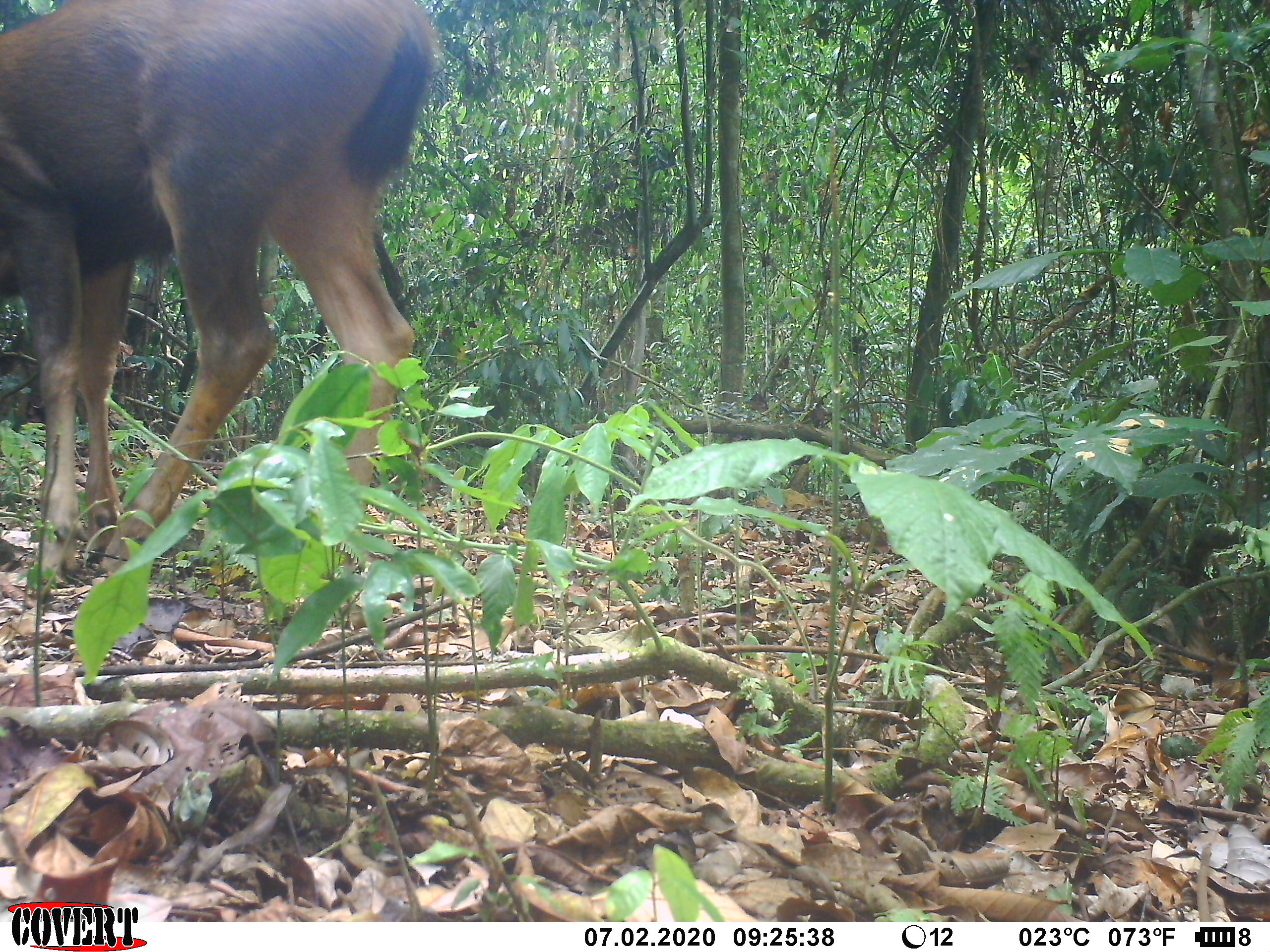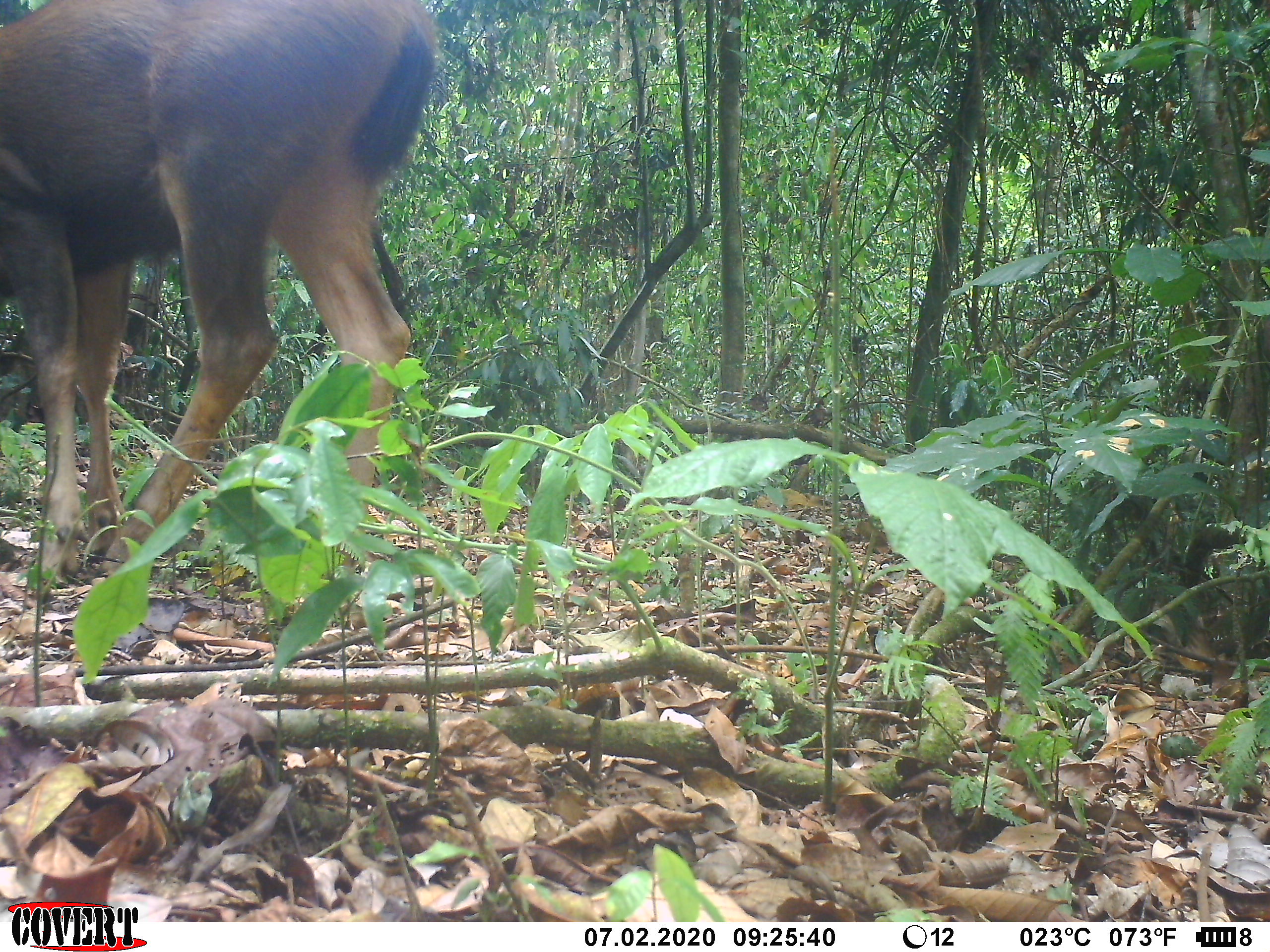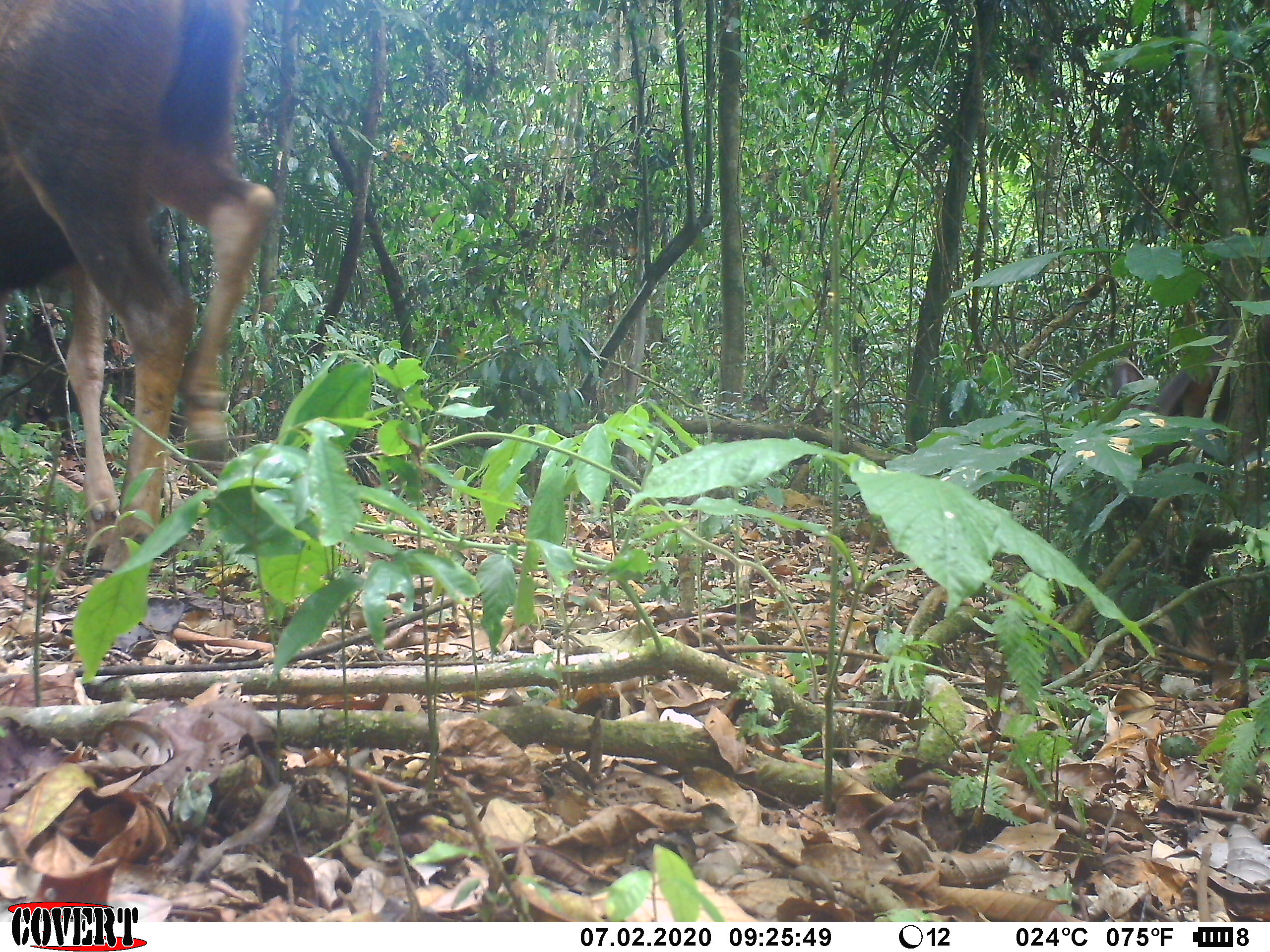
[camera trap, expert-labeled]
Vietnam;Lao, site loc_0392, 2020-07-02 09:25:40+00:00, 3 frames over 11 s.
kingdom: Animalia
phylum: Chordata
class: Mammalia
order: Artiodactyla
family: Cervidae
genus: Rusa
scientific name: Rusa unicolor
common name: sambar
Sambar (Rusa unicolor). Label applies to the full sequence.